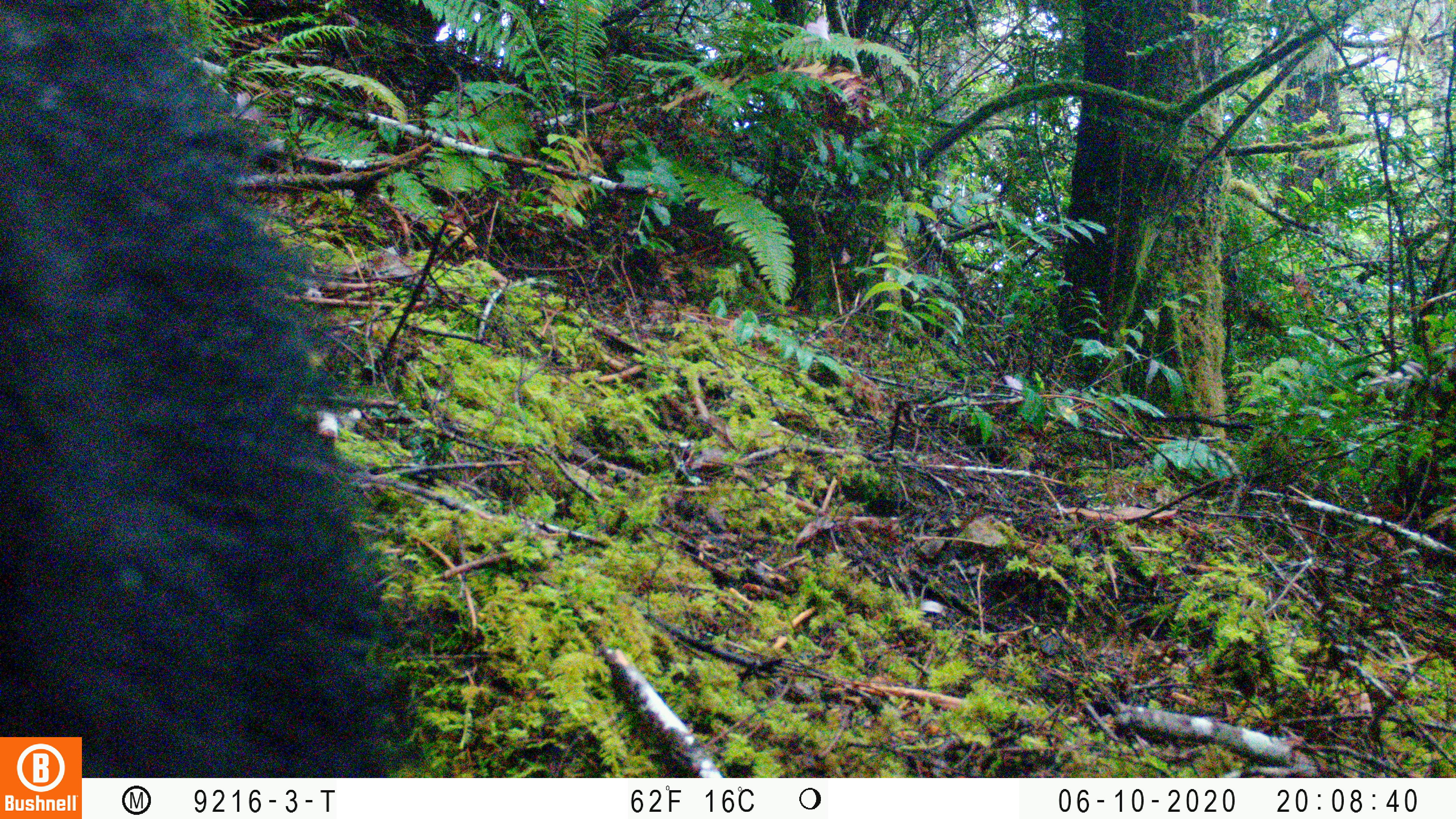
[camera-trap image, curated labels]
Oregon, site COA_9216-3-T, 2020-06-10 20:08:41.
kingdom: Animalia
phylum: Chordata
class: Mammalia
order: Carnivora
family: Ursidae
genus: Ursus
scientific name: Ursus americanus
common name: american black bear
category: black bear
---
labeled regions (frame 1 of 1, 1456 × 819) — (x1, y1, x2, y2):
black bear: (3, 31, 403, 731)